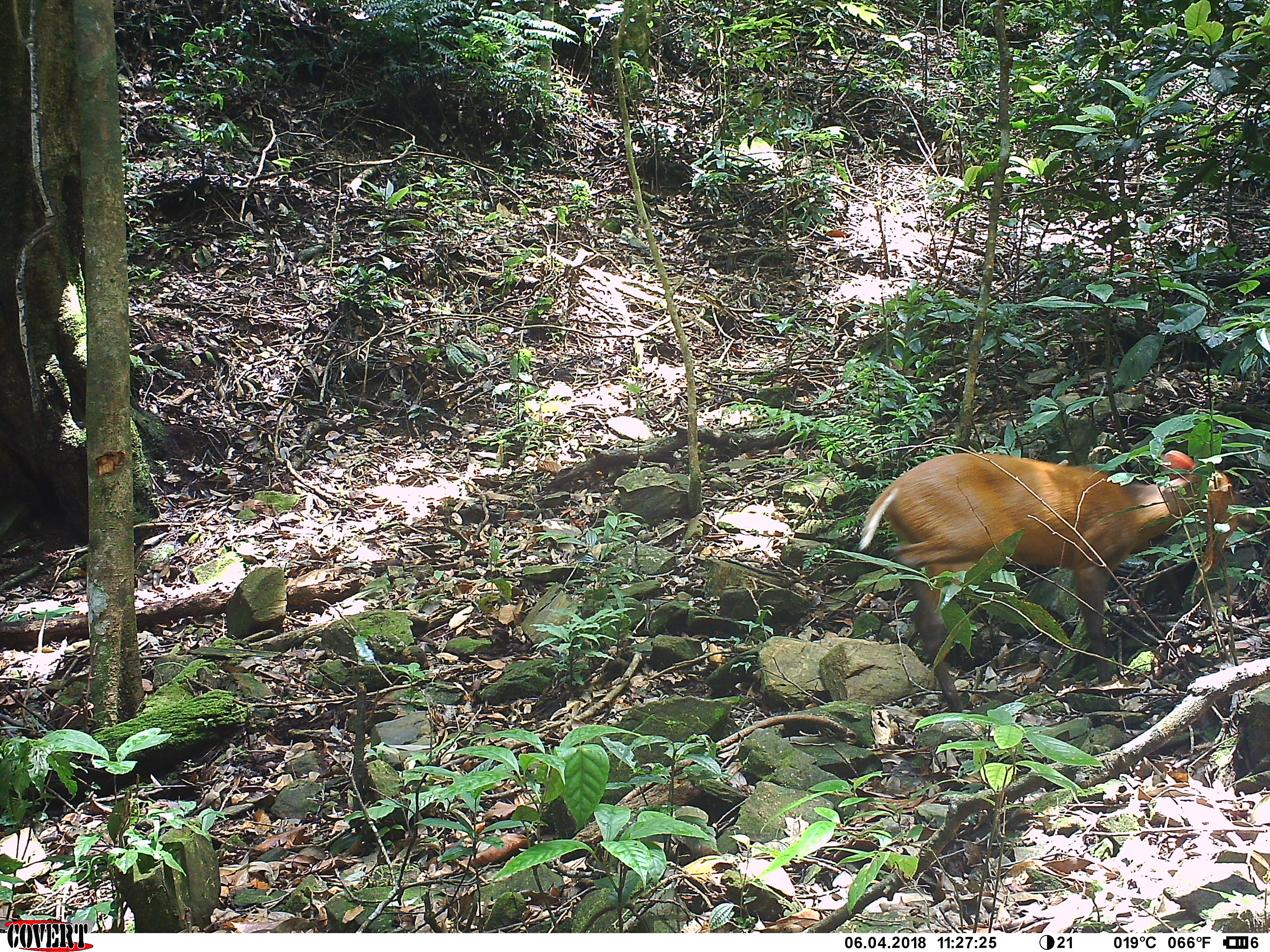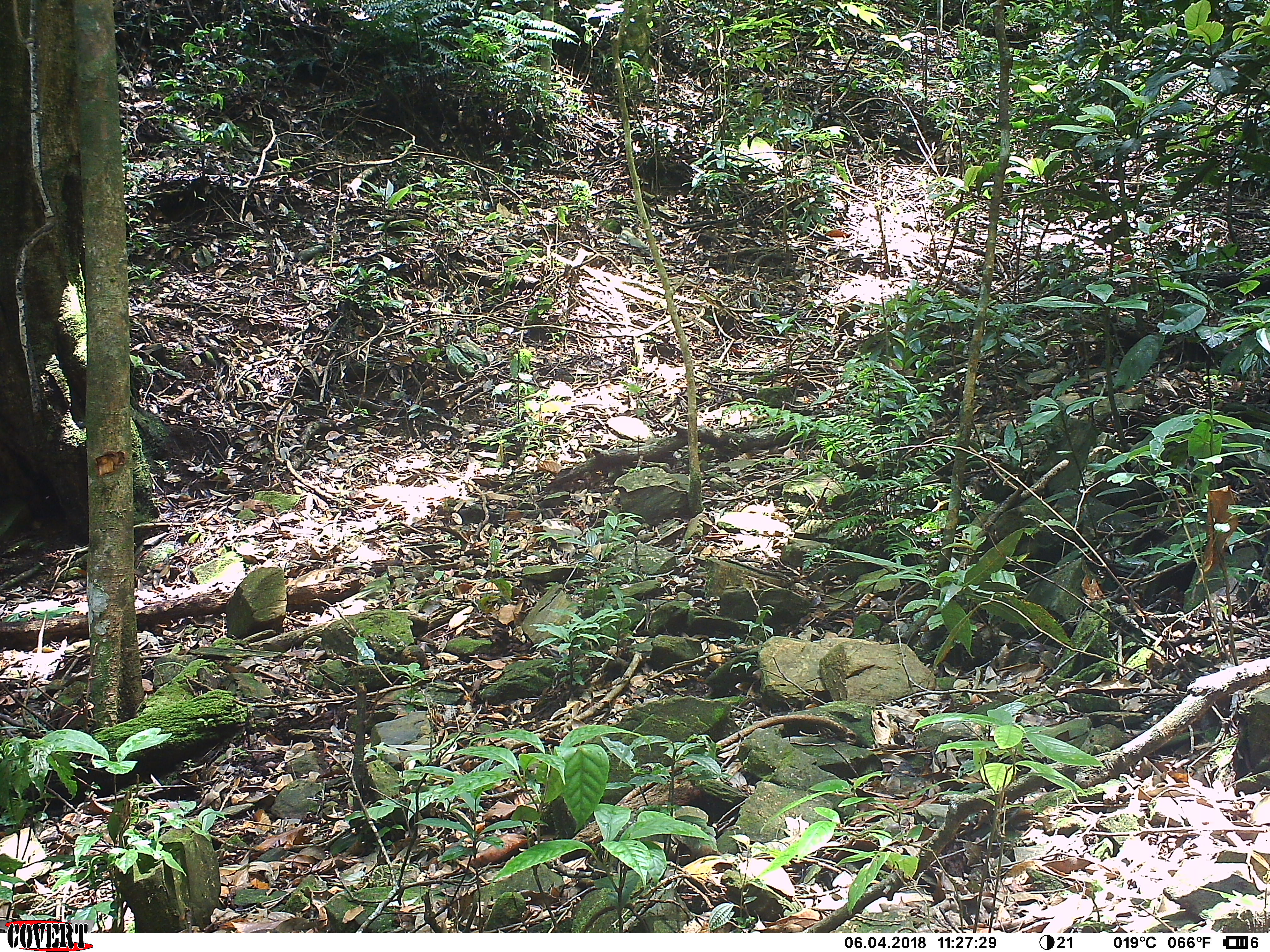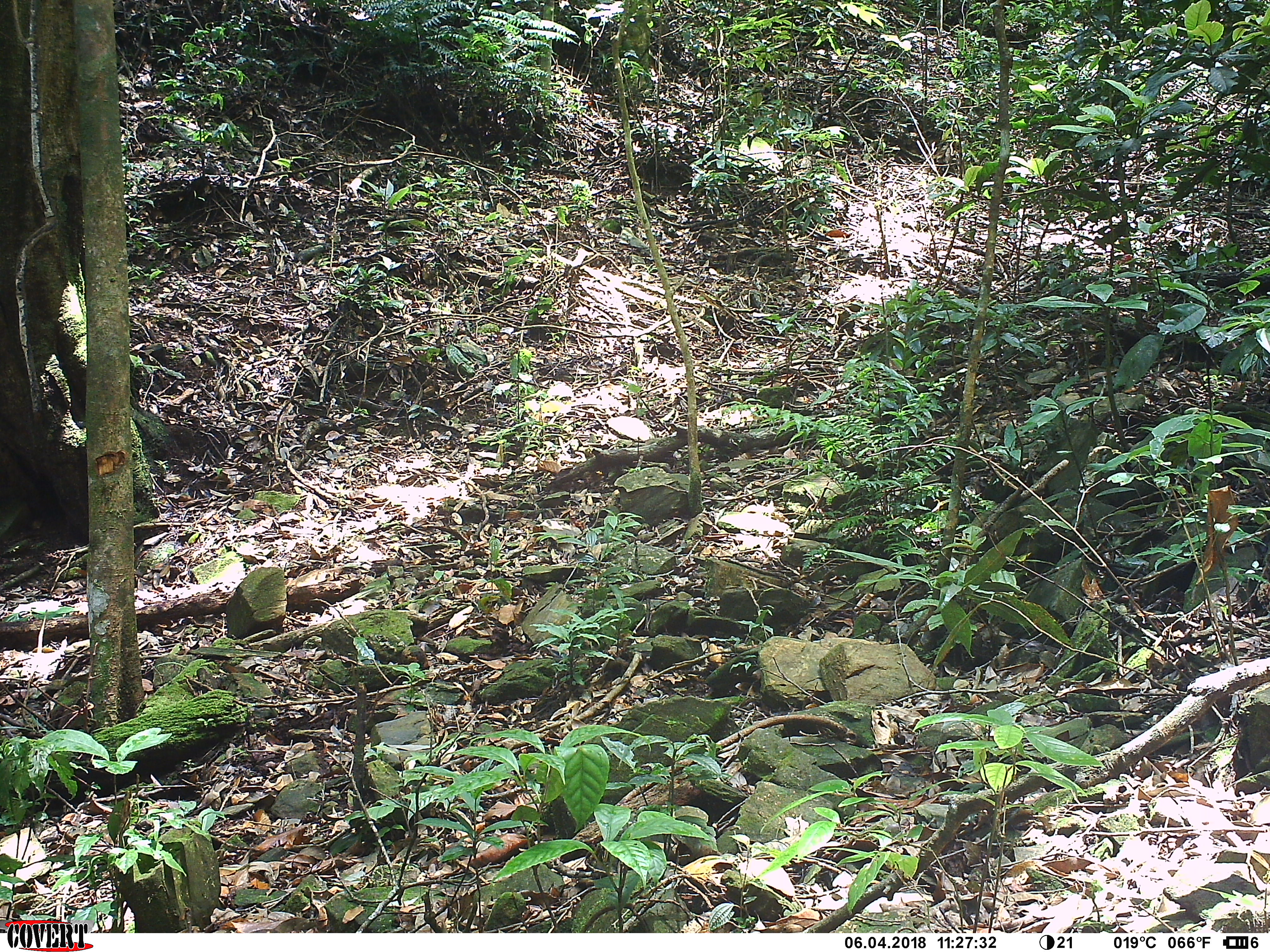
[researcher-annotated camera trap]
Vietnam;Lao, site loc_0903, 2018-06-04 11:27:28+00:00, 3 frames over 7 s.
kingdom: Animalia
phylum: Chordata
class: Mammalia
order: Artiodactyla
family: Cervidae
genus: Muntiacus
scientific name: Muntiacus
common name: muntjacs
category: unidentified muntjac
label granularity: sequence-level